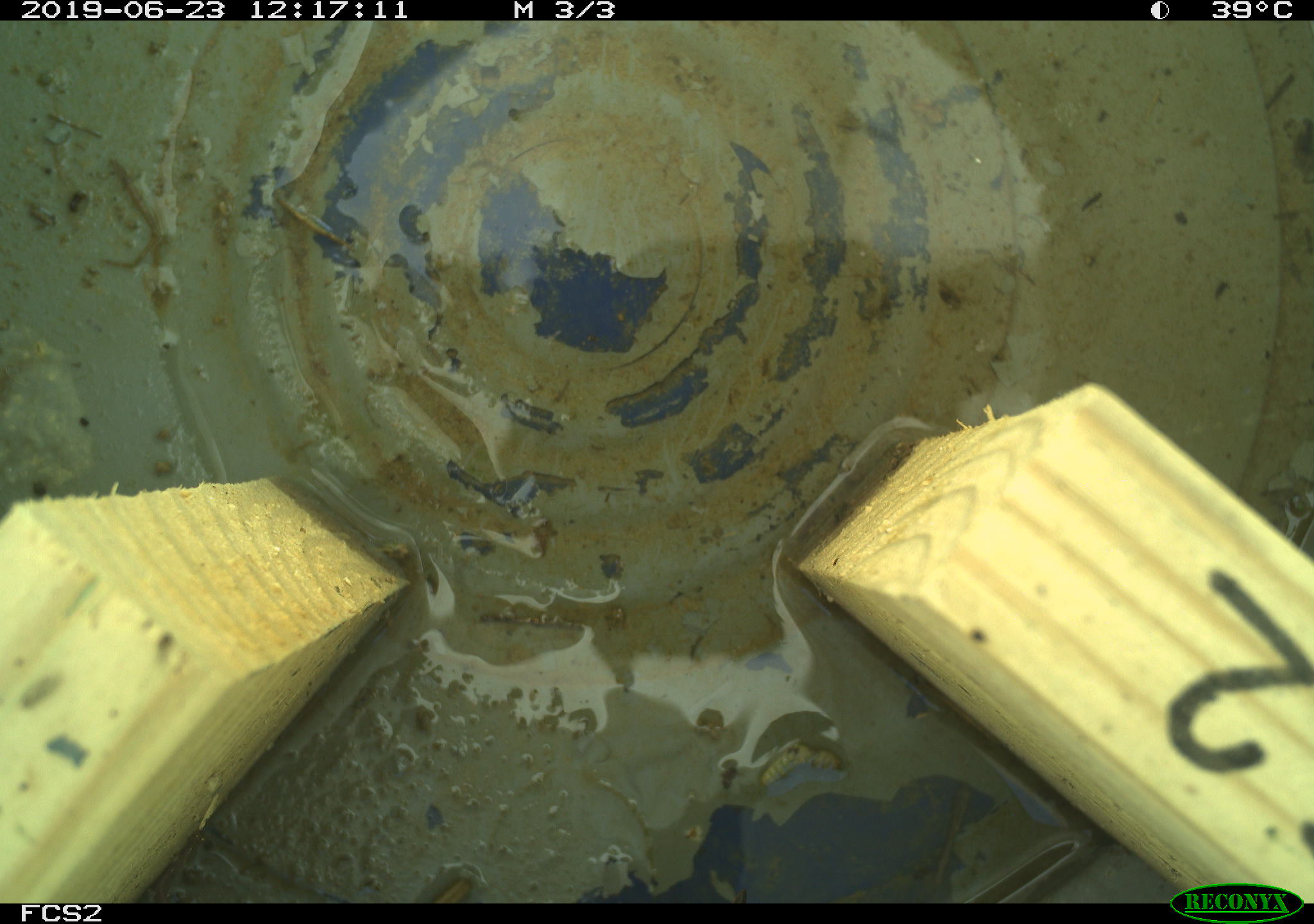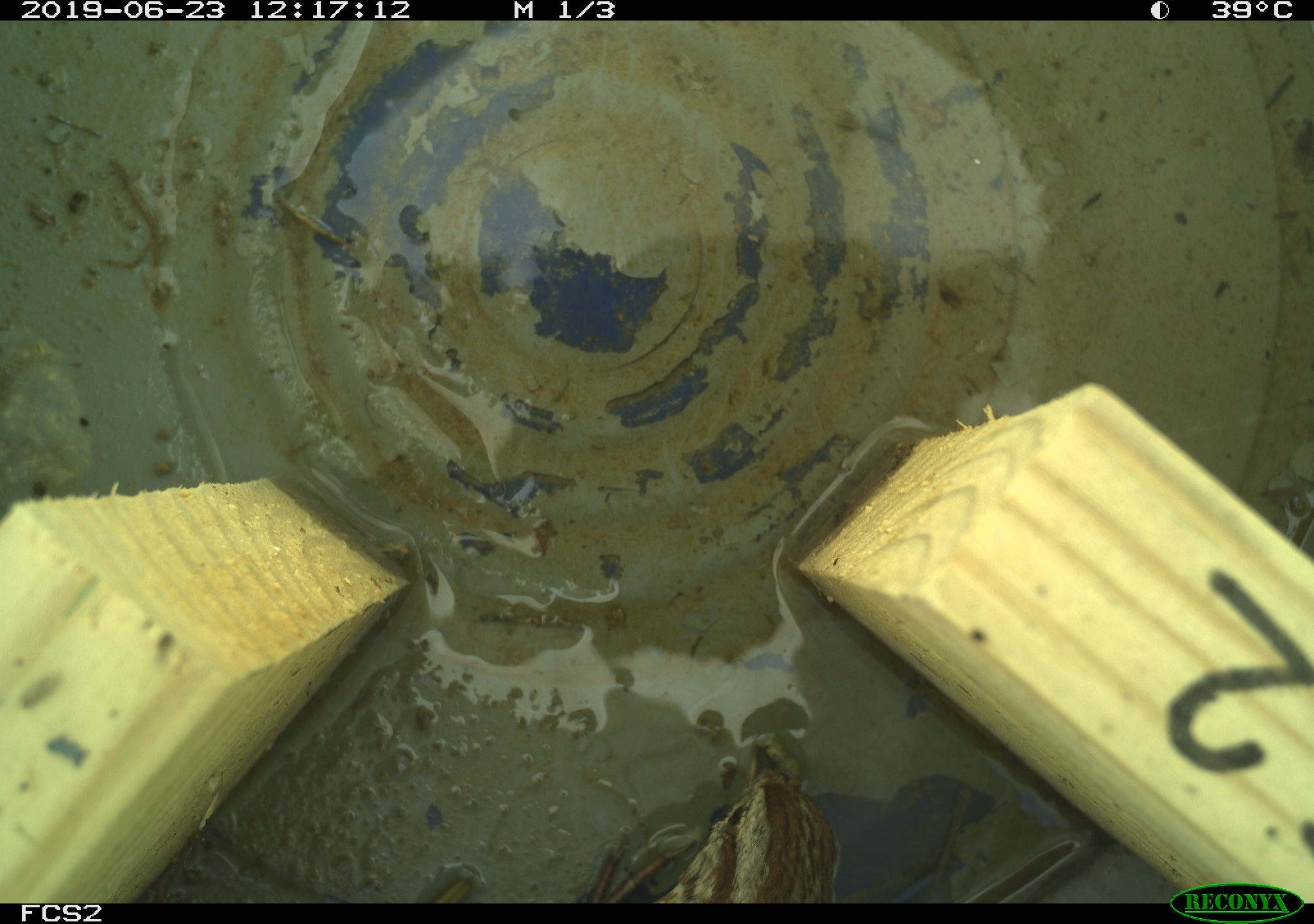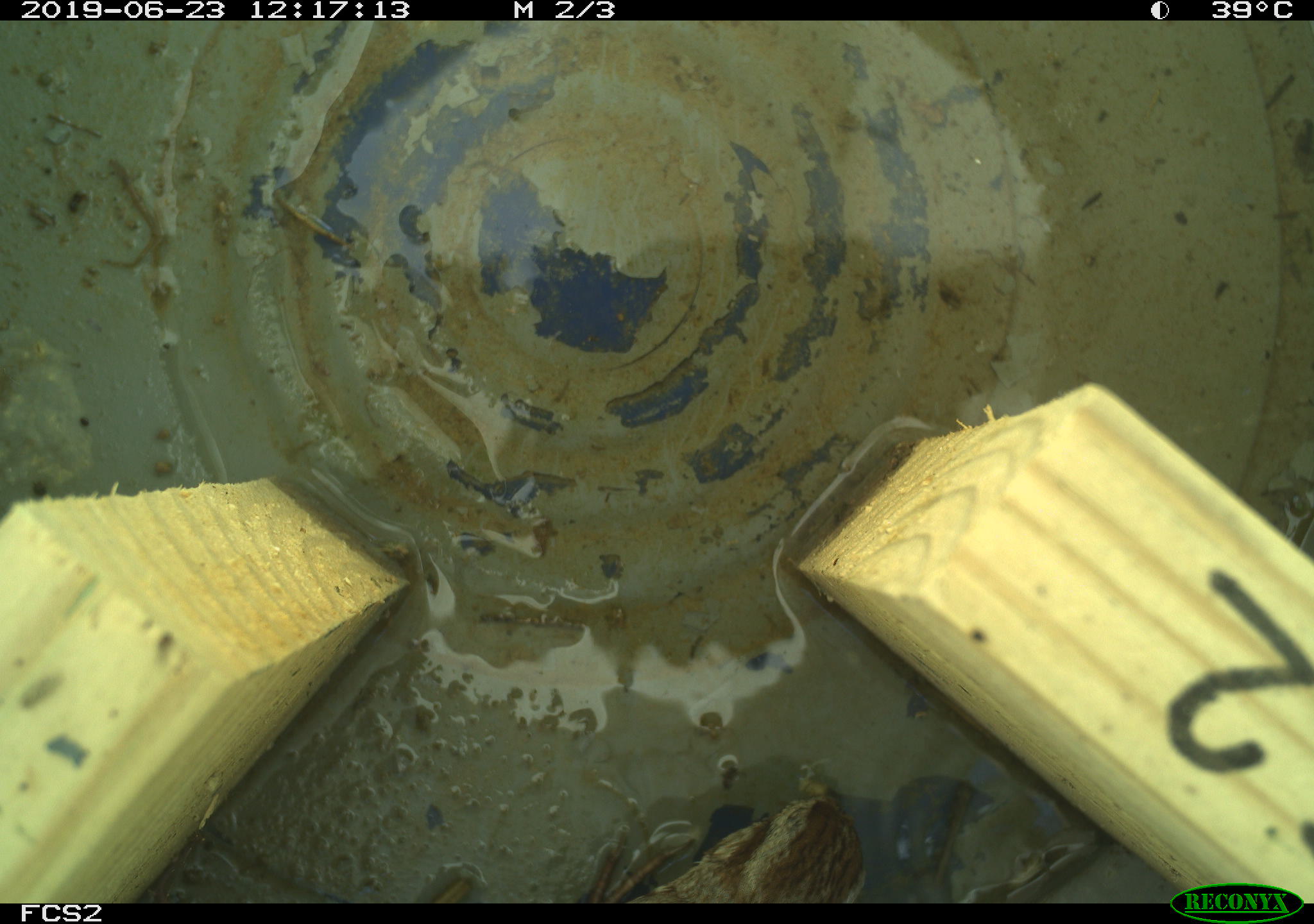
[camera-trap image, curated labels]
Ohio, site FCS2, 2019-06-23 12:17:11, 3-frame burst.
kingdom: Animalia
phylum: Chordata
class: Aves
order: Passeriformes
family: Passerellidae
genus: Melospiza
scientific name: Melospiza melodia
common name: song sparrow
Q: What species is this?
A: Song sparrow (Melospiza melodia).